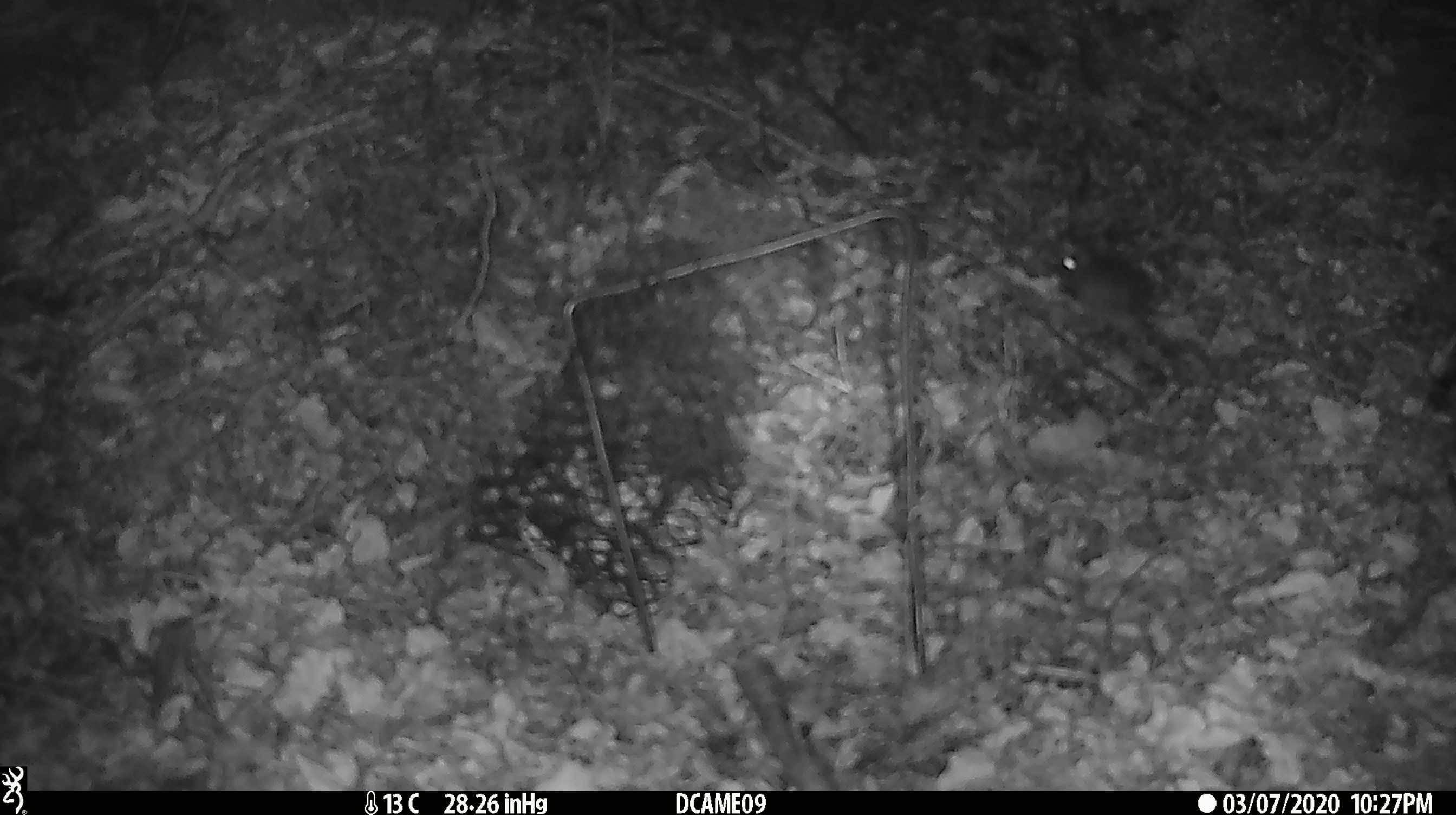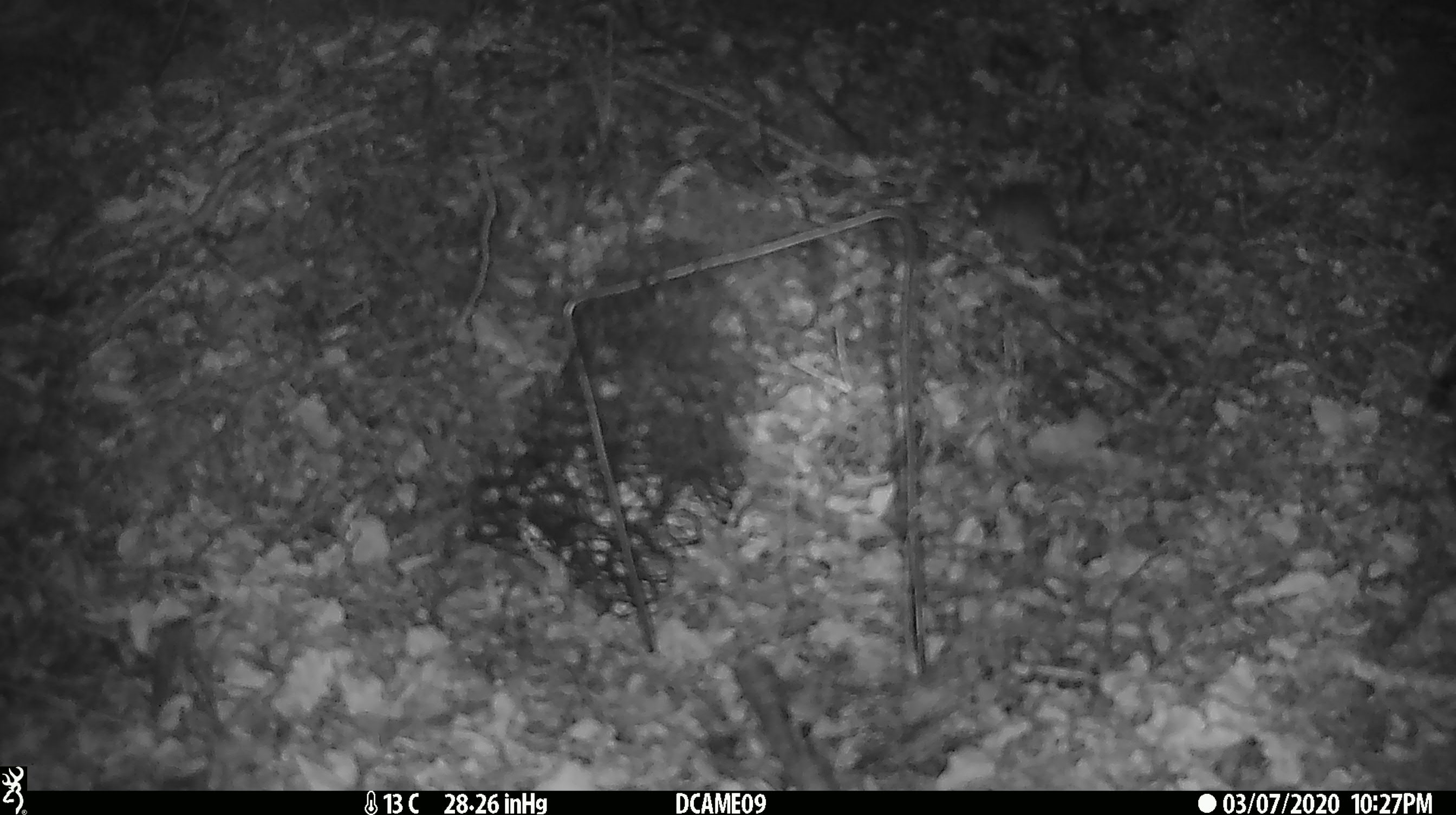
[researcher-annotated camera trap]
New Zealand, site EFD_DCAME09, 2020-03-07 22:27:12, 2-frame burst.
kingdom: Animalia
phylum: Chordata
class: Mammalia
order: Rodentia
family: Muridae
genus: Mus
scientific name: Mus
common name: mouse